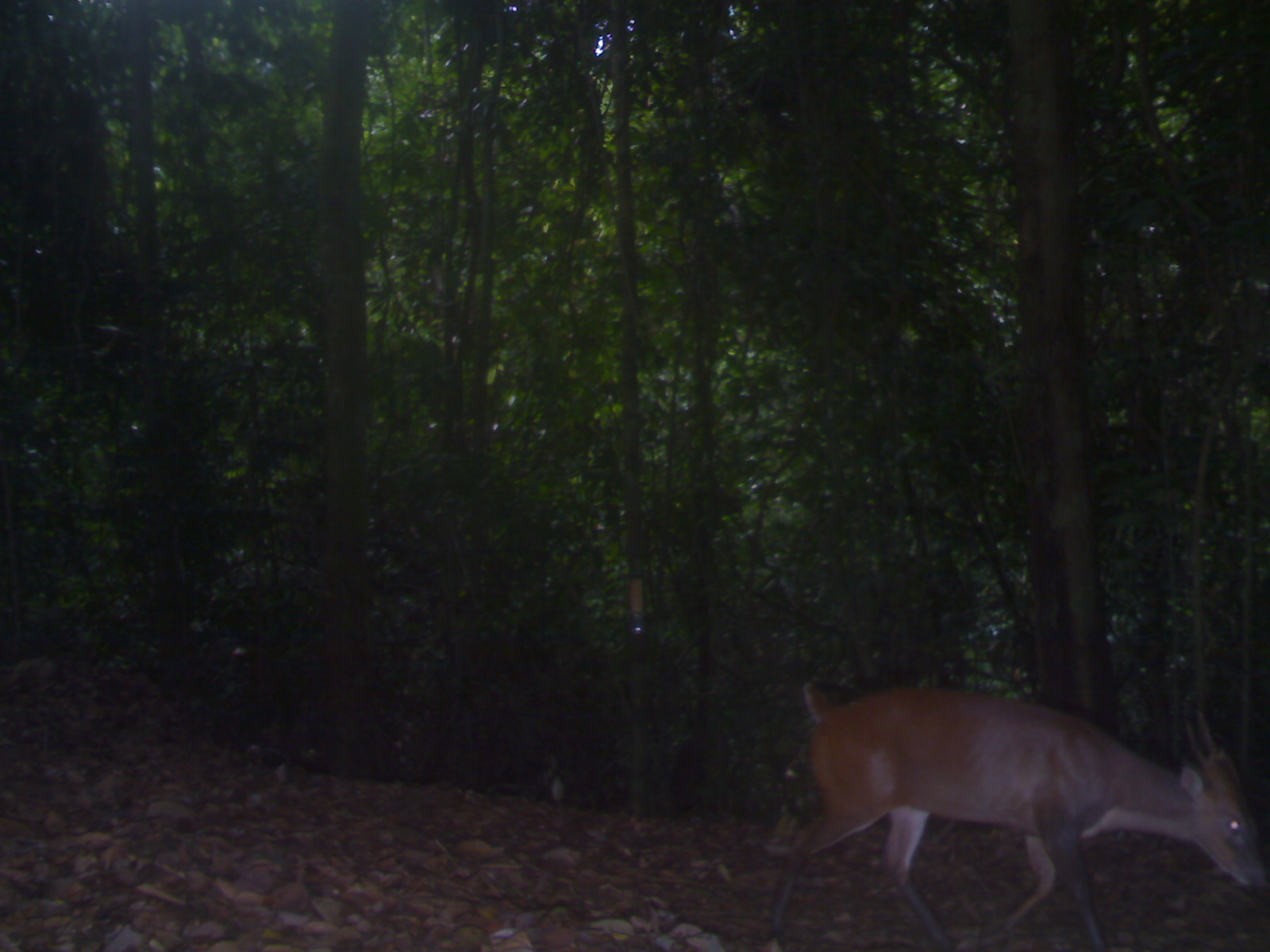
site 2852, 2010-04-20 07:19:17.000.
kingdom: Animalia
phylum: Chordata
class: Mammalia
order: Artiodactyla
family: Cervidae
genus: Muntiacus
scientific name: Muntiacus muntjak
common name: southern red muntjac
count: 1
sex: male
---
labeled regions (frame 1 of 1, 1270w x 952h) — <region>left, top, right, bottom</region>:
muntiacus muntjak: <region>761, 680, 1265, 952</region>